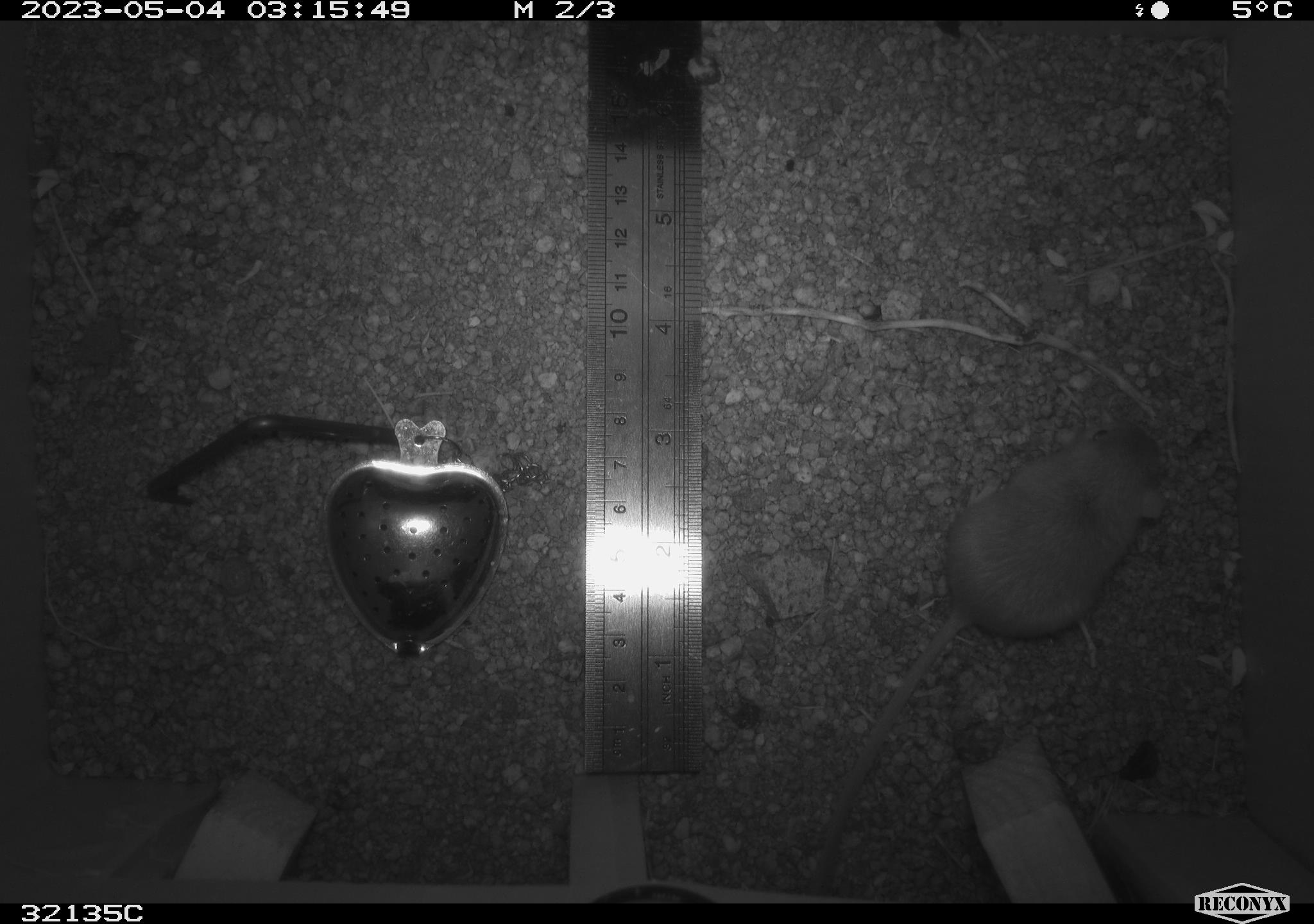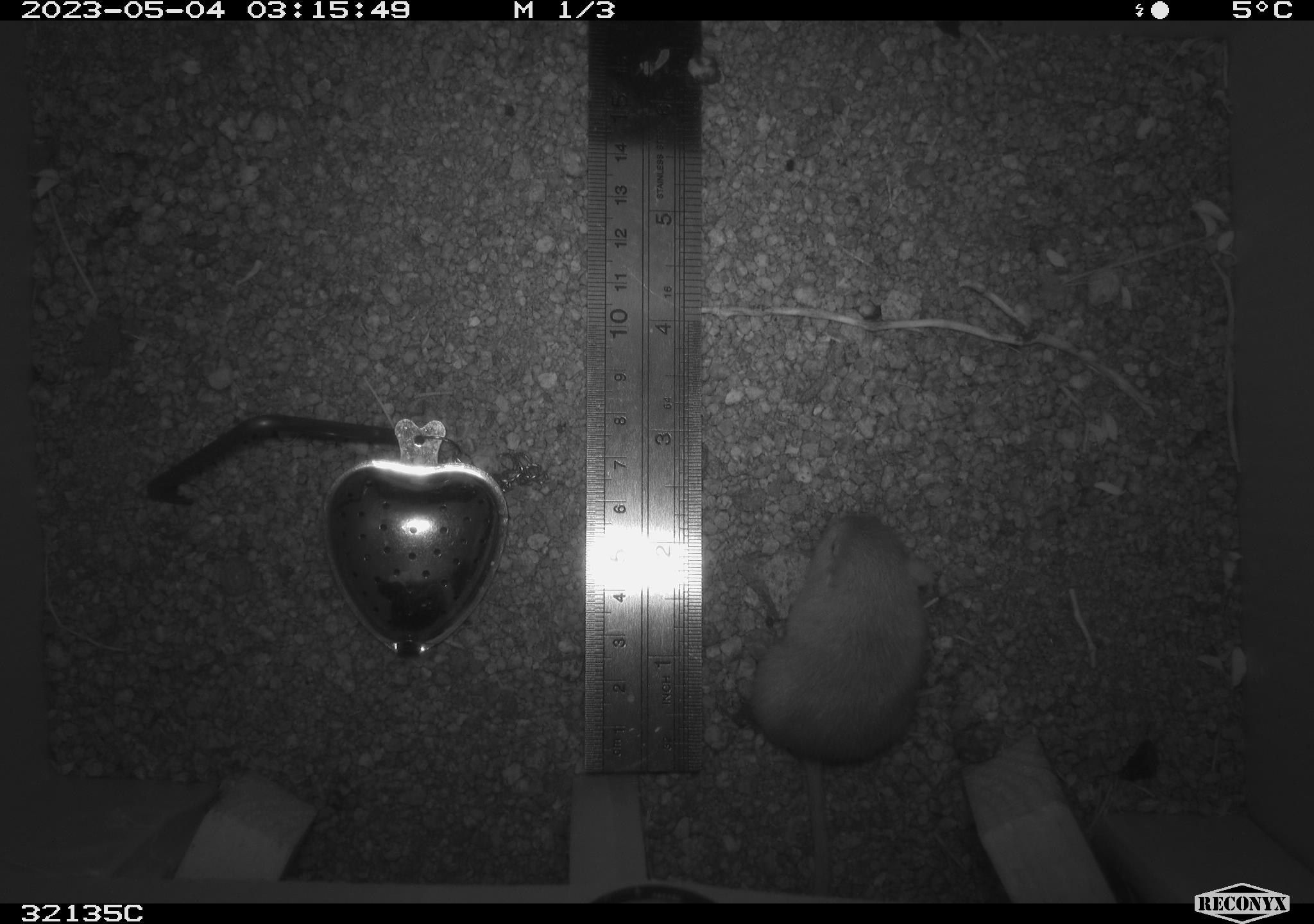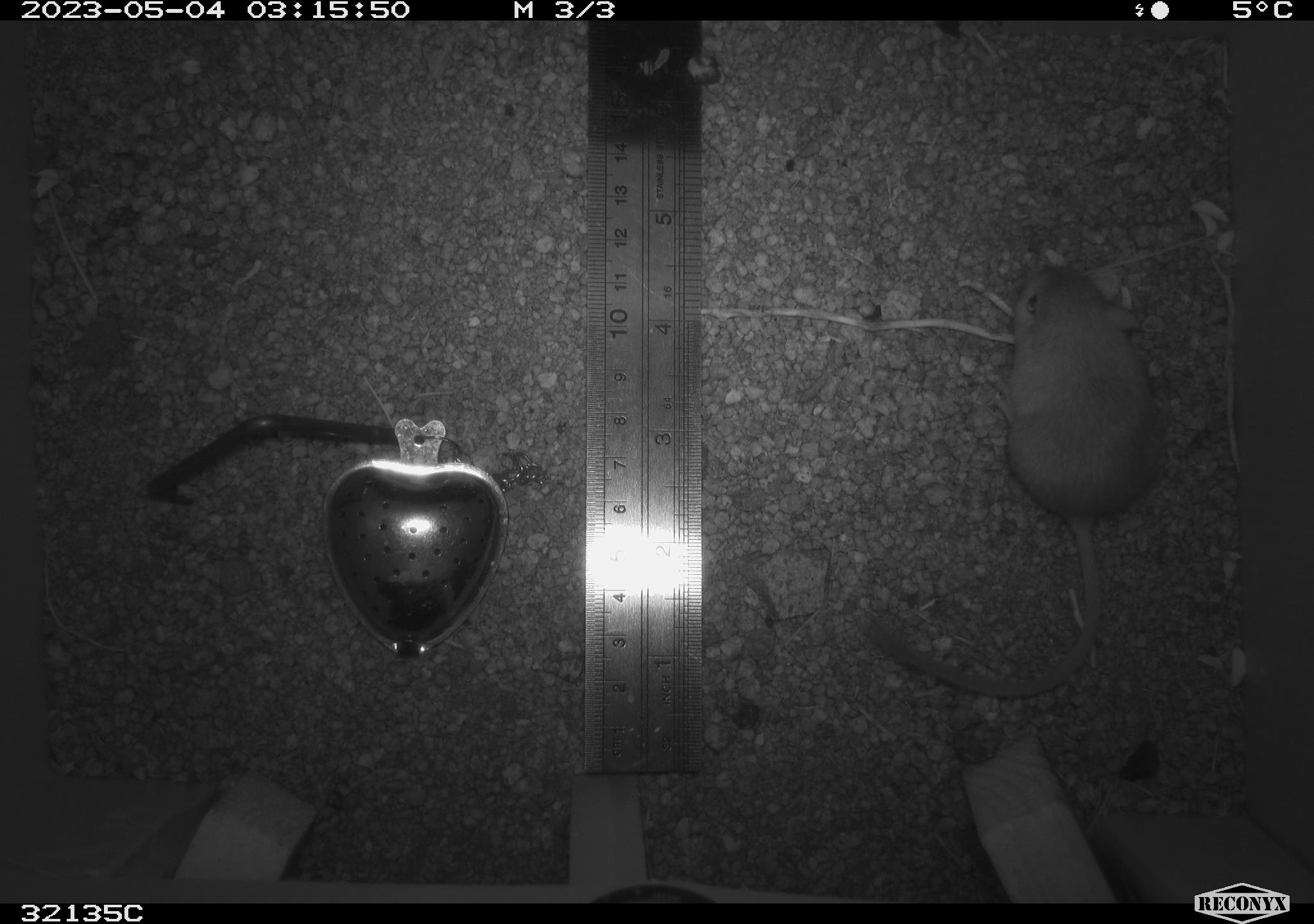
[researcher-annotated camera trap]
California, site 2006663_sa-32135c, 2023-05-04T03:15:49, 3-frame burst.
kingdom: Animalia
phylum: Chordata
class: Mammalia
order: Rodentia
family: Heteromyidae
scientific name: Heteromyidae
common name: kangaroo rats and pocket mice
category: heteromyidae family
Heteromyidae family (kangaroo rats and pocket mice) (Heteromyidae).